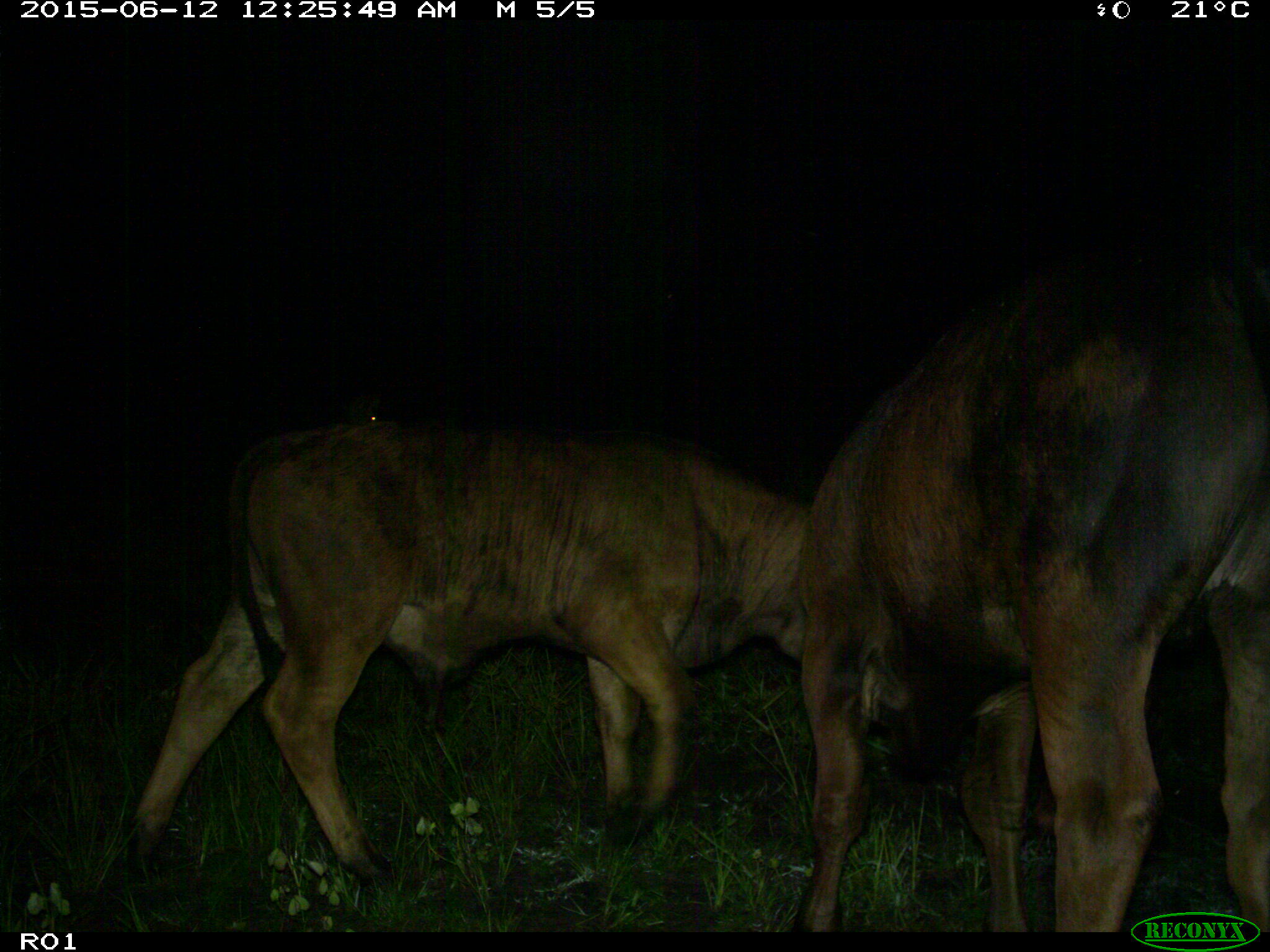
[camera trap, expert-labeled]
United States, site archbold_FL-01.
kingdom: Animalia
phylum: Chordata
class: Mammalia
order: Artiodactyla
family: Bovidae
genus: Bos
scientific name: Bos taurus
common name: domestic cow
Bos taurus (domestic cow).